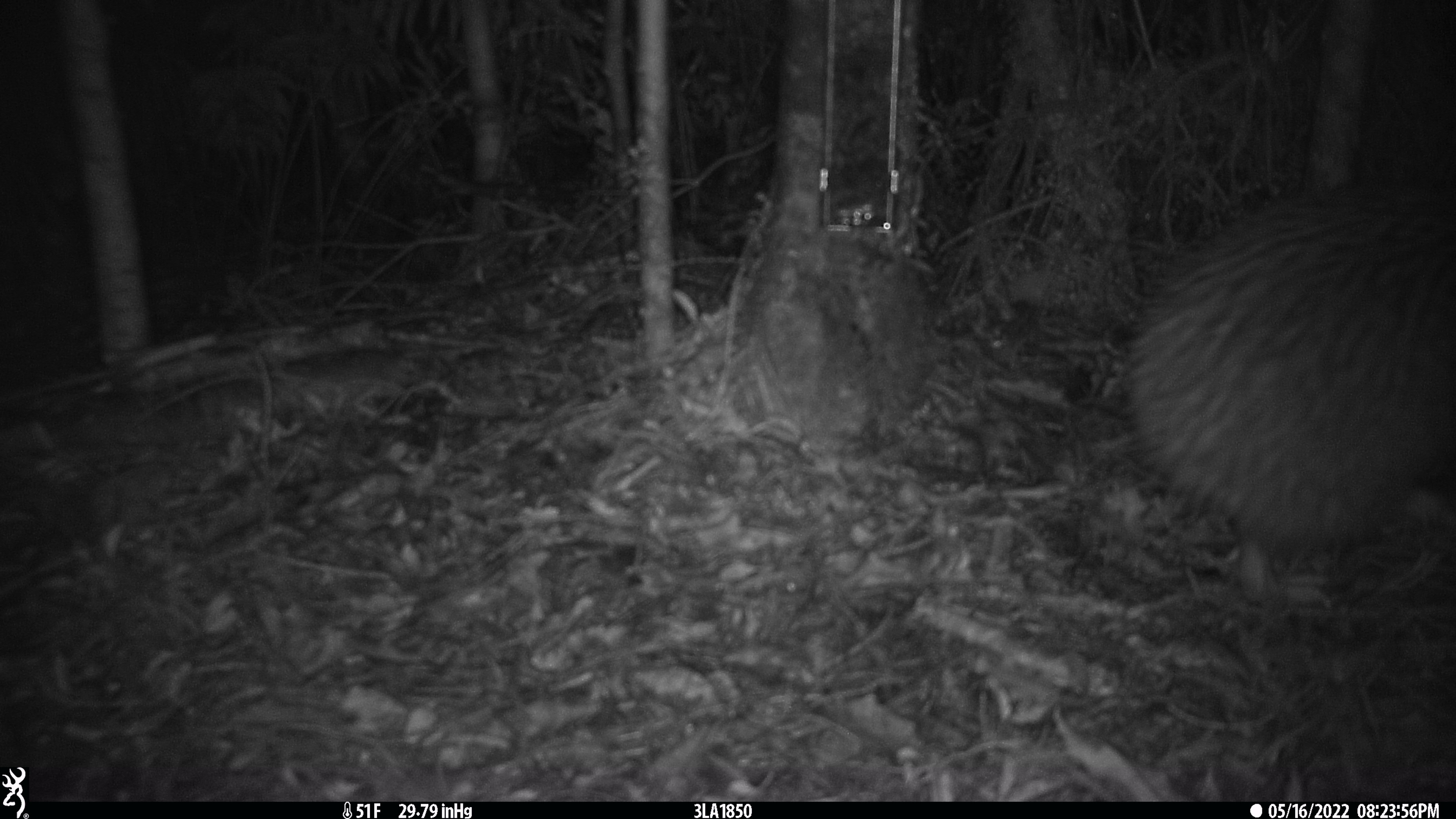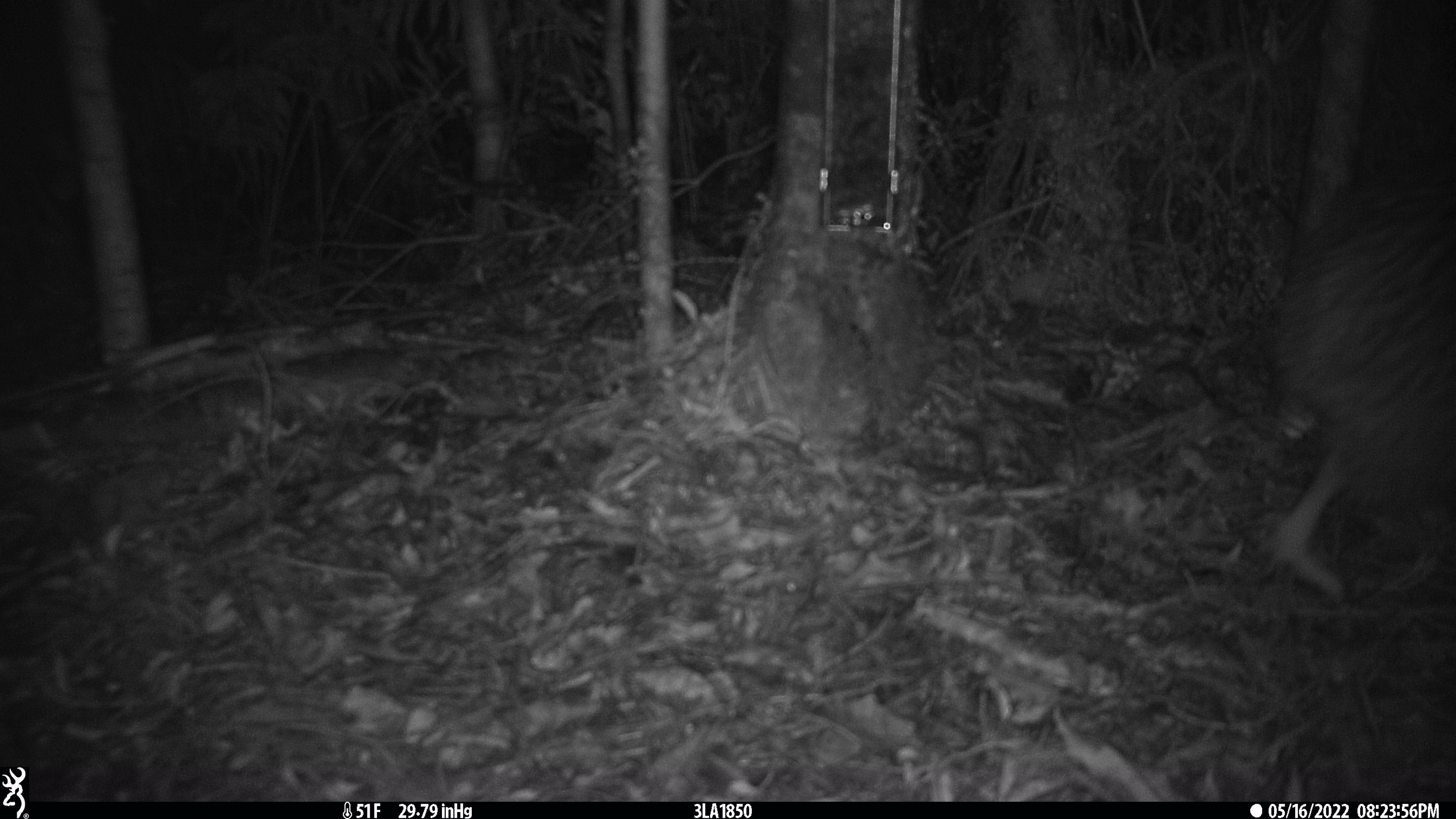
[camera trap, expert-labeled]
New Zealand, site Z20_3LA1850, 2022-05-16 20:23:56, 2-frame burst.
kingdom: Animalia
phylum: Chordata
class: Aves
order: Apterygiformes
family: Apterygidae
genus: Apteryx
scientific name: Apteryx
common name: kiwi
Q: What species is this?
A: Kiwi (Apteryx).